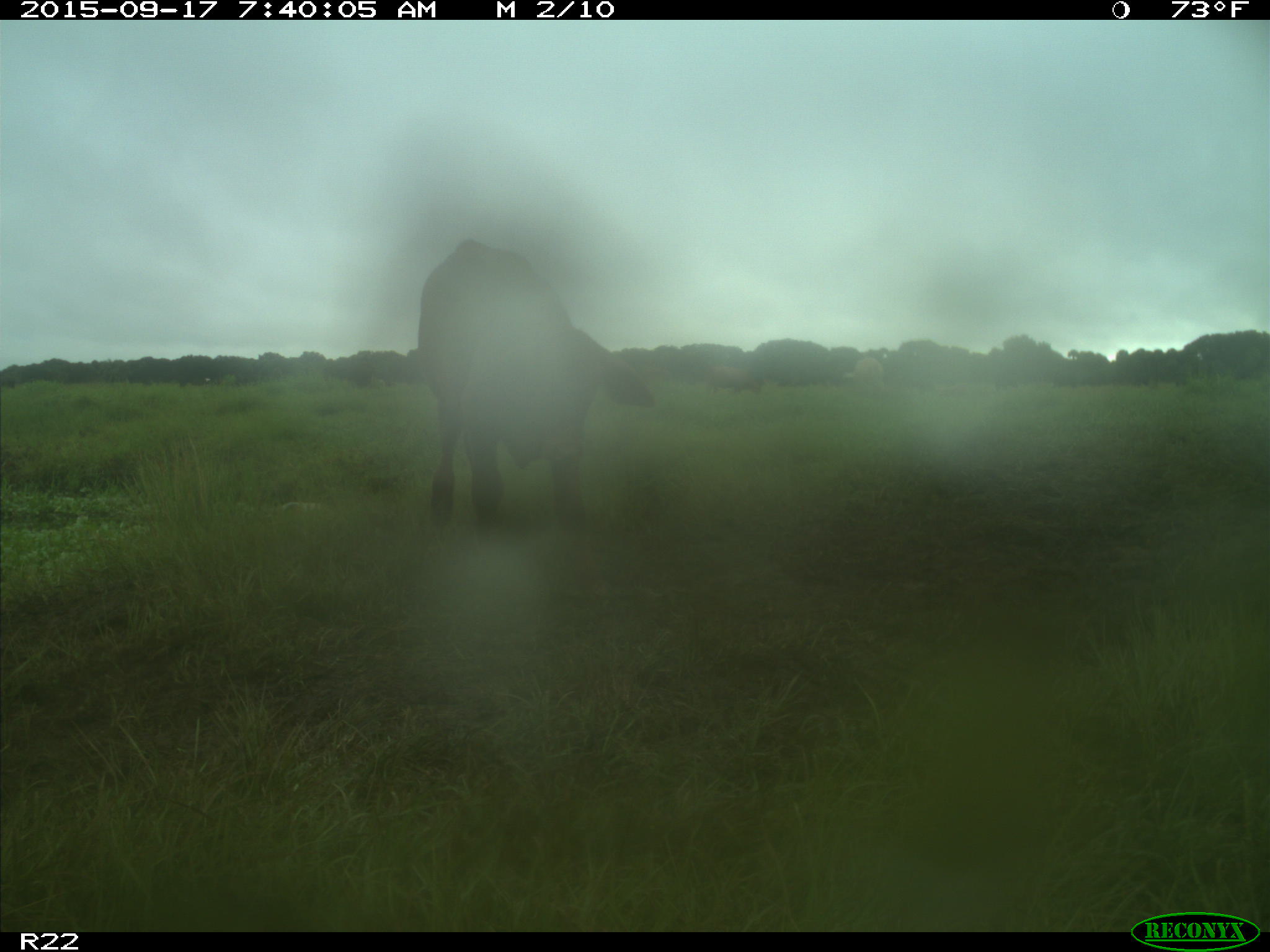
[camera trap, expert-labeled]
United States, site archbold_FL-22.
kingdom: Animalia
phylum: Chordata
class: Mammalia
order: Artiodactyla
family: Bovidae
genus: Bos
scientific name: Bos taurus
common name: domestic cow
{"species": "Bos taurus (domestic cow)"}